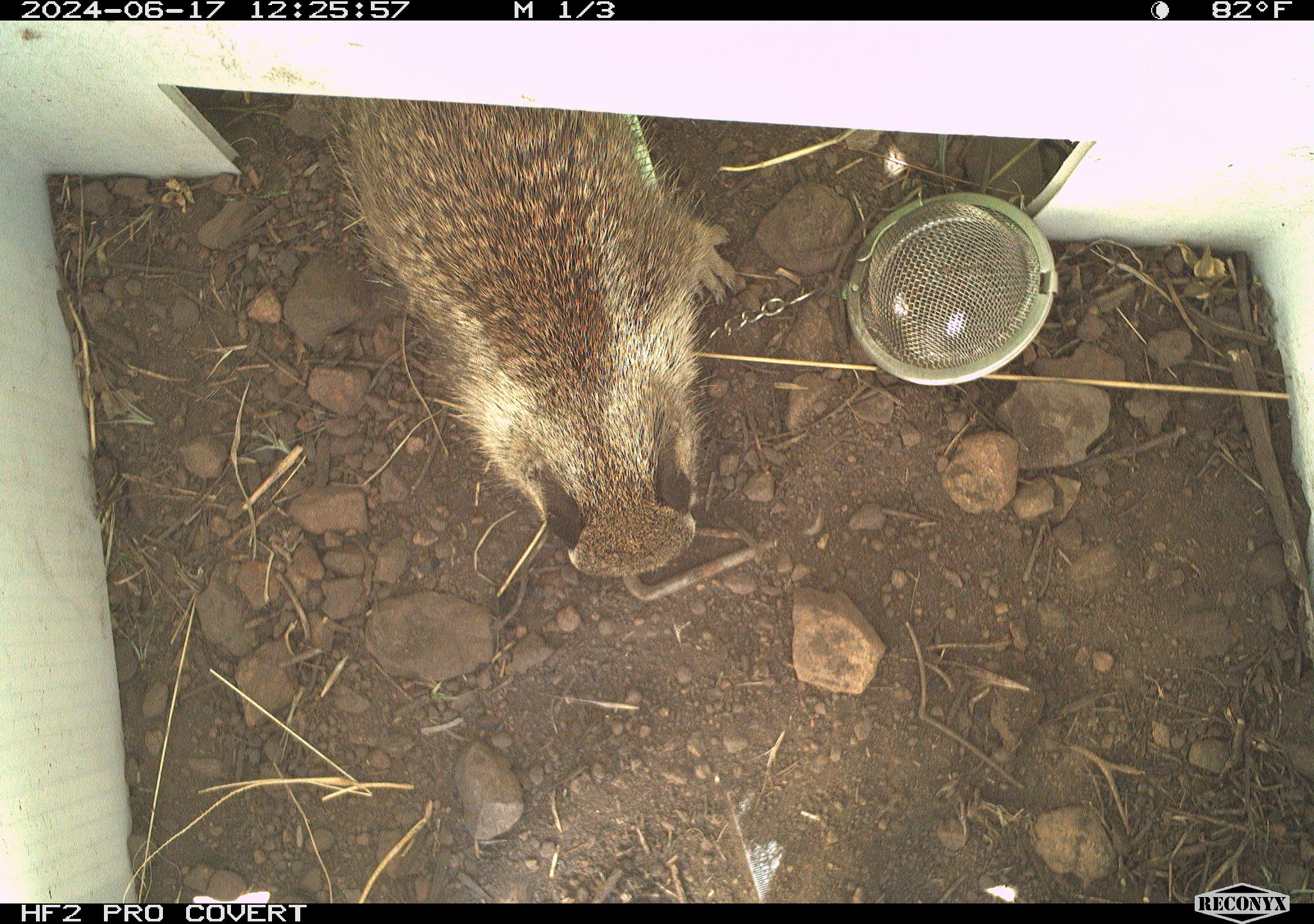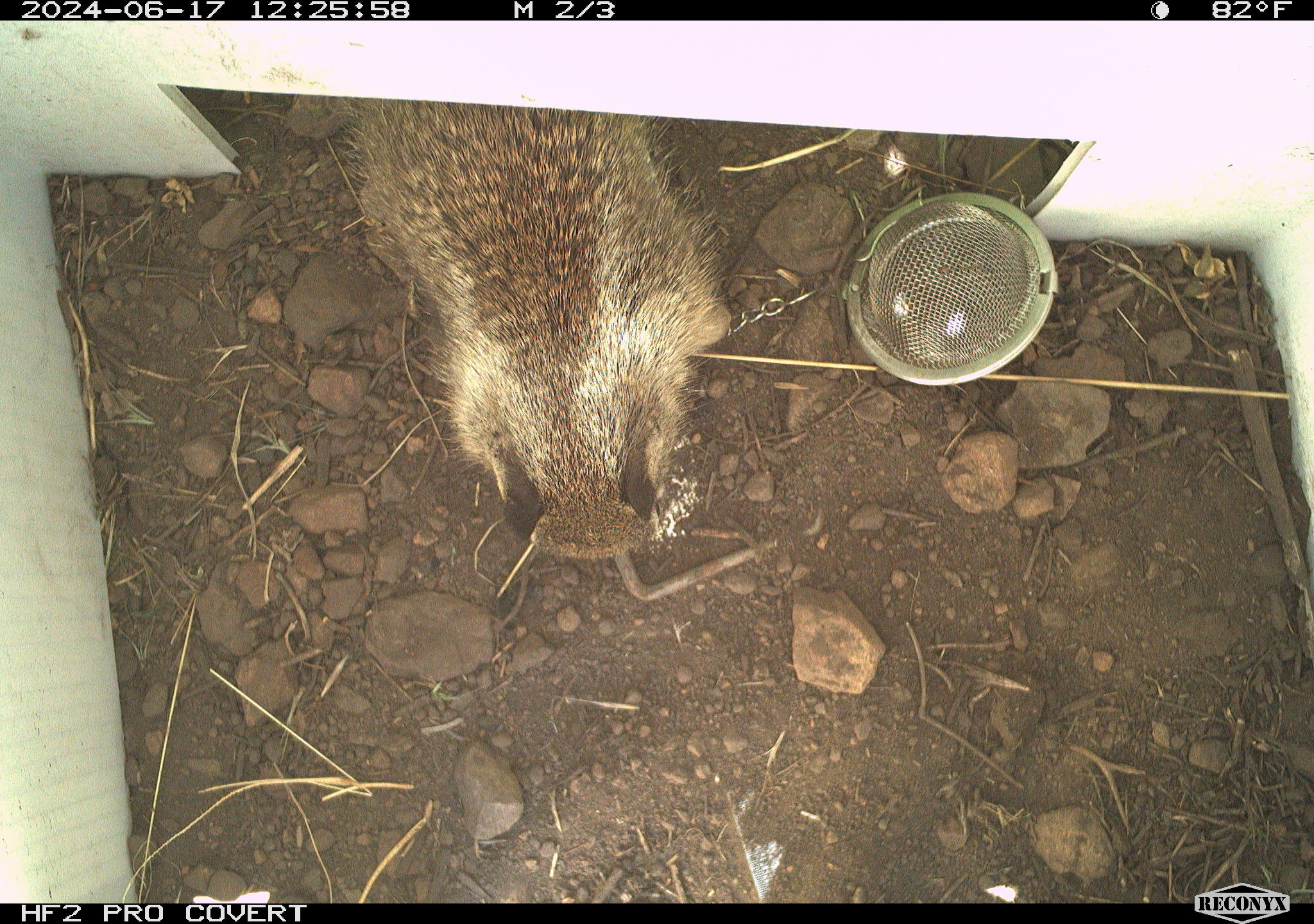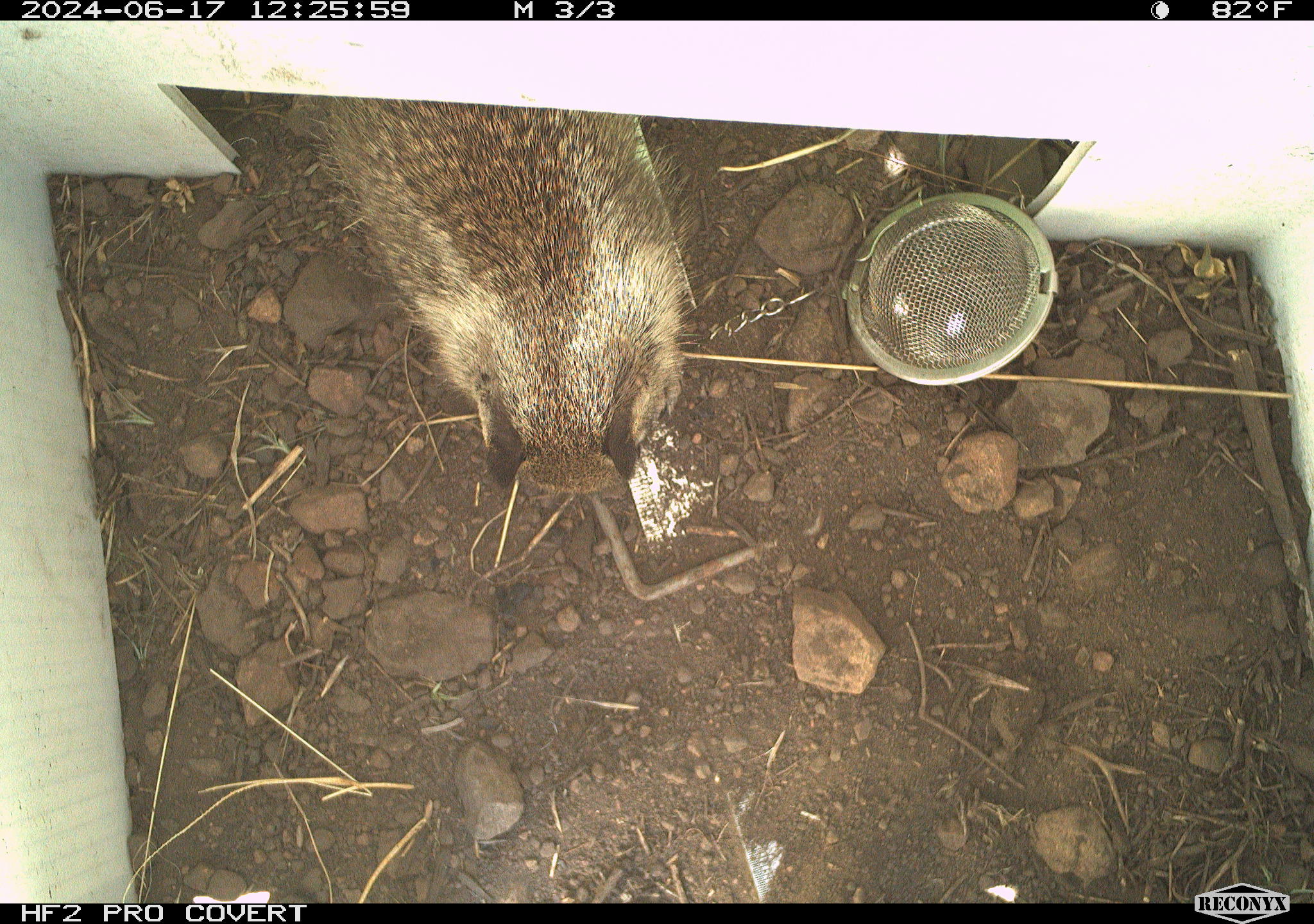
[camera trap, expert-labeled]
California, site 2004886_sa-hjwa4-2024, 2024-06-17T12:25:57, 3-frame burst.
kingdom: Animalia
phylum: Chordata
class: Mammalia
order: Rodentia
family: Sciuridae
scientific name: Sciuridae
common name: squirrels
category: sciuridae family